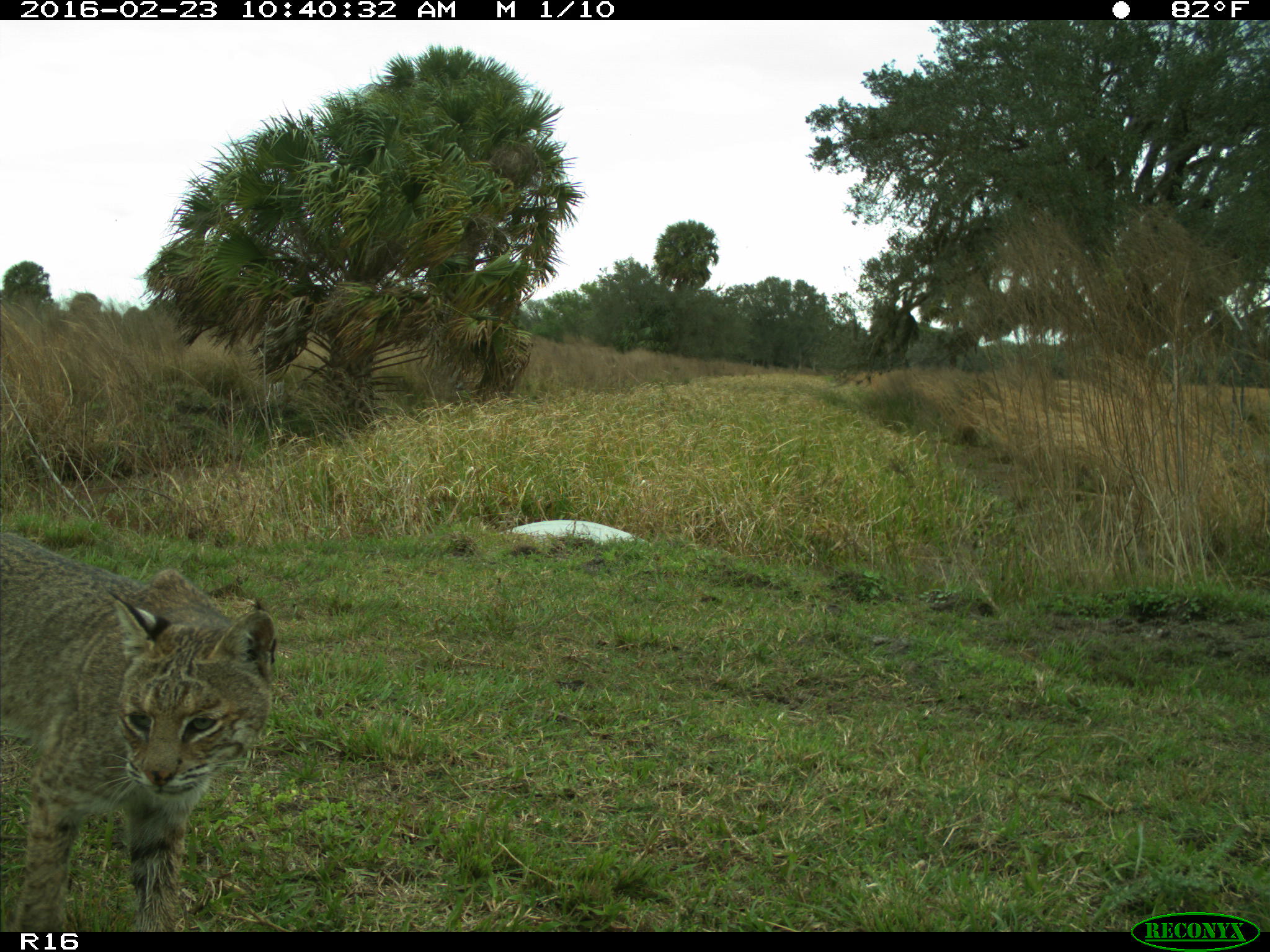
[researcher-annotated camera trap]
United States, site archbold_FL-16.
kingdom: Animalia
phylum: Chordata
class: Mammalia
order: Carnivora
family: Felidae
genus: Lynx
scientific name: Lynx rufus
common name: bobcat